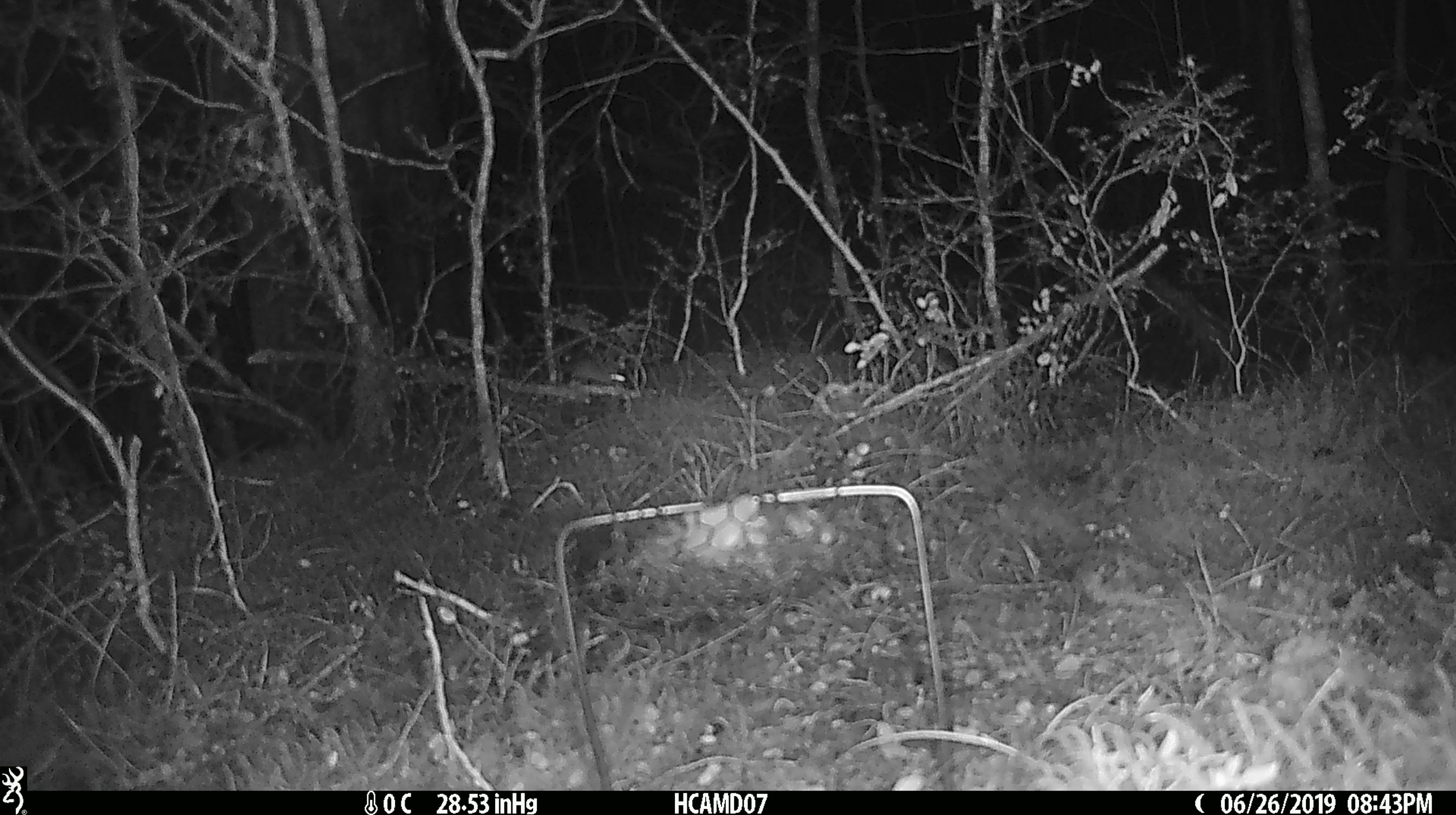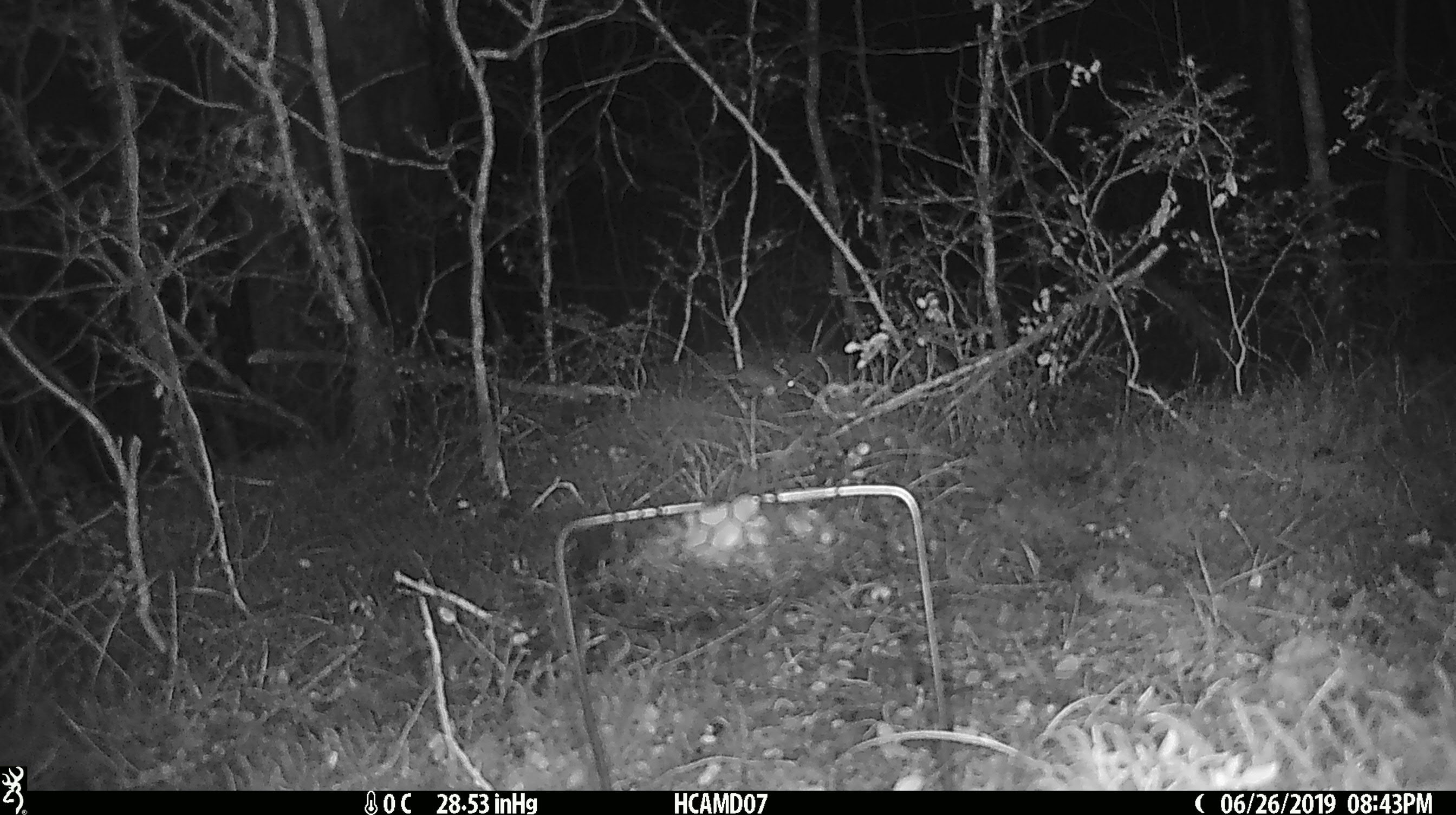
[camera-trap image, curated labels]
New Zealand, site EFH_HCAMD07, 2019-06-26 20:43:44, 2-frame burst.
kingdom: Animalia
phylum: Chordata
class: Mammalia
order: Rodentia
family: Muridae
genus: Mus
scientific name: Mus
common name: mouse